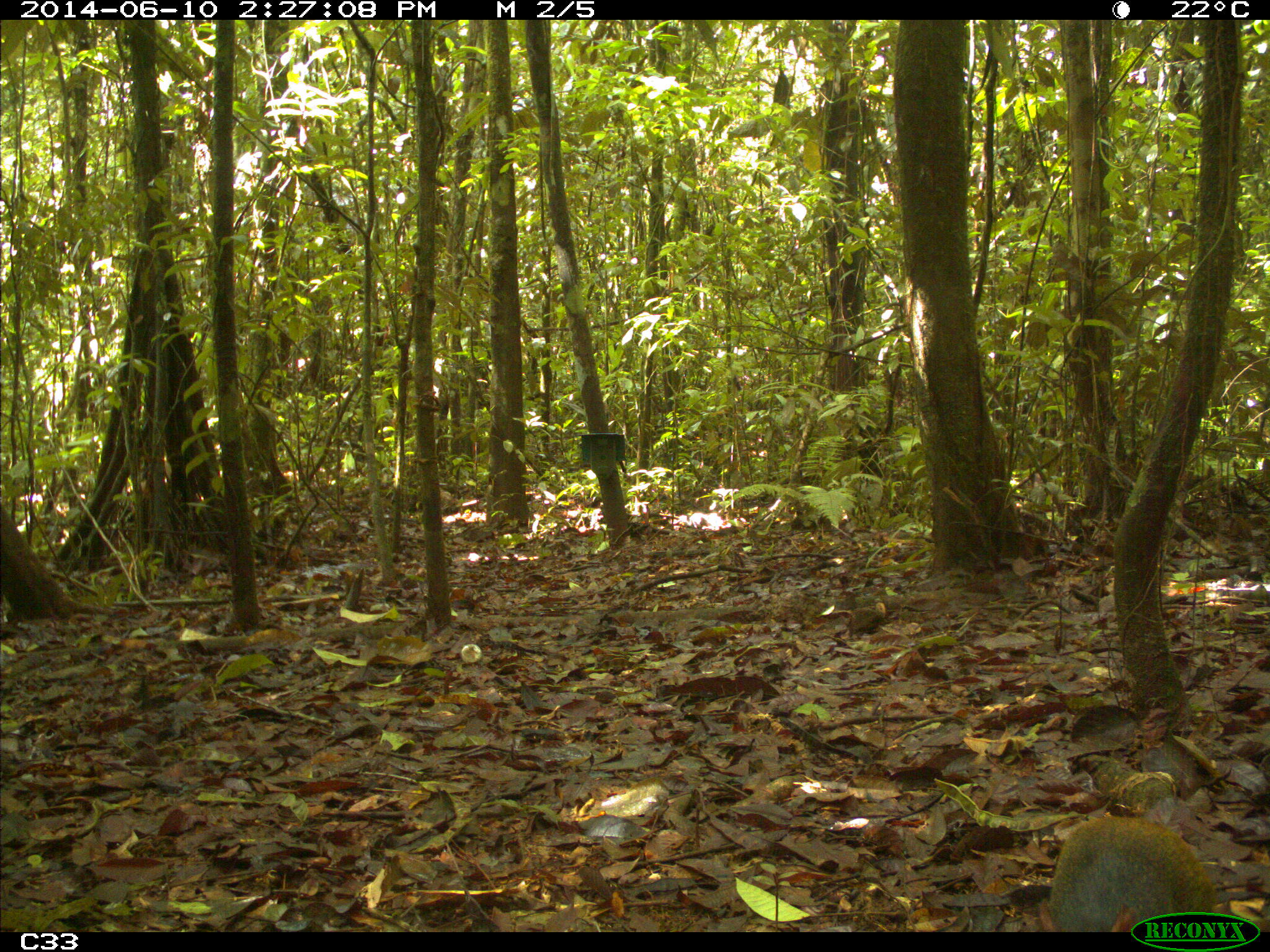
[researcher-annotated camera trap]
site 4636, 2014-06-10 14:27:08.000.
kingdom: Animalia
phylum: Chordata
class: Mammalia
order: Rodentia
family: Dasyproctidae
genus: Dasyprocta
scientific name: Dasyprocta leporina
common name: red-rumped agouti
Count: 1.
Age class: adult.